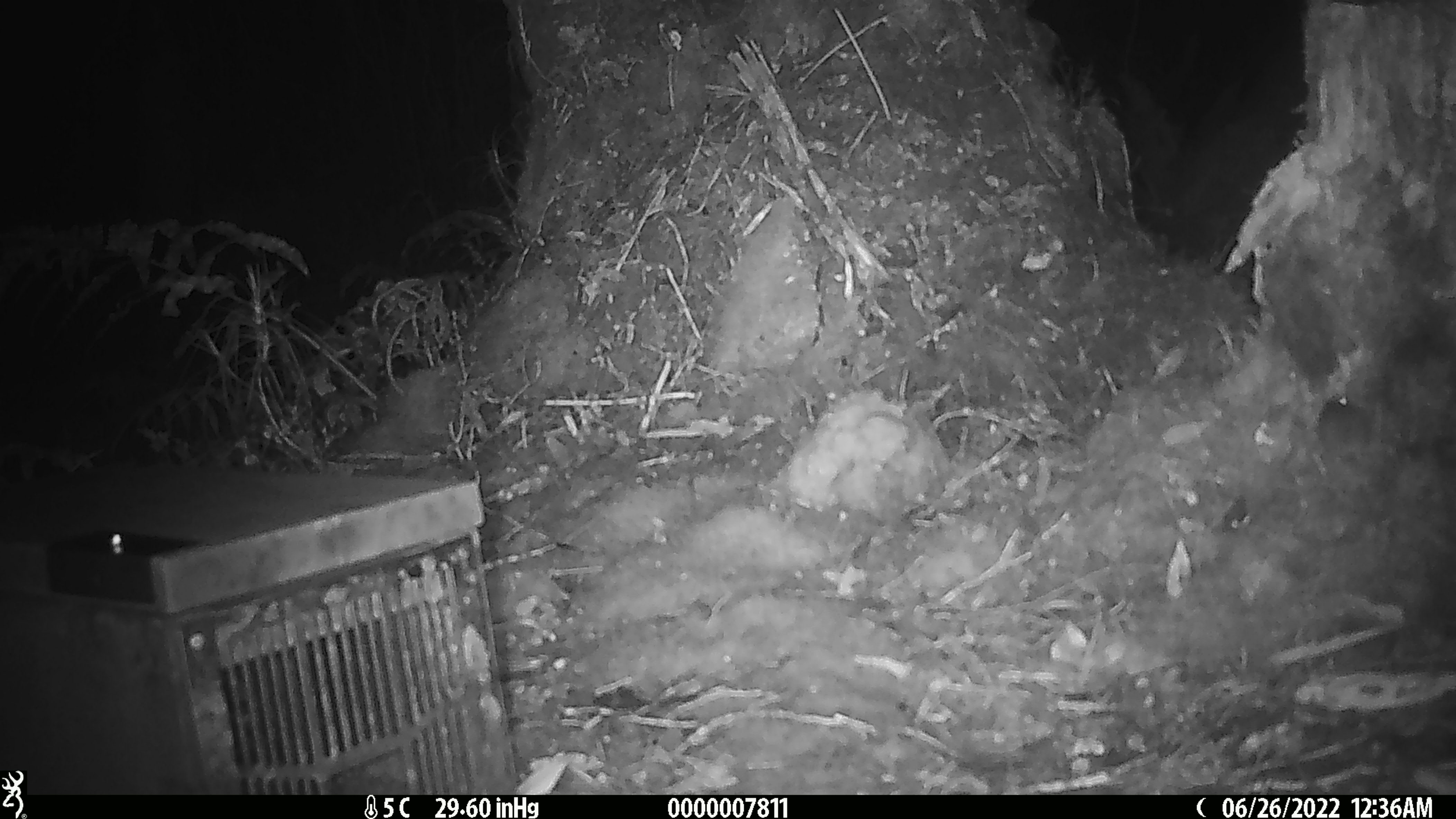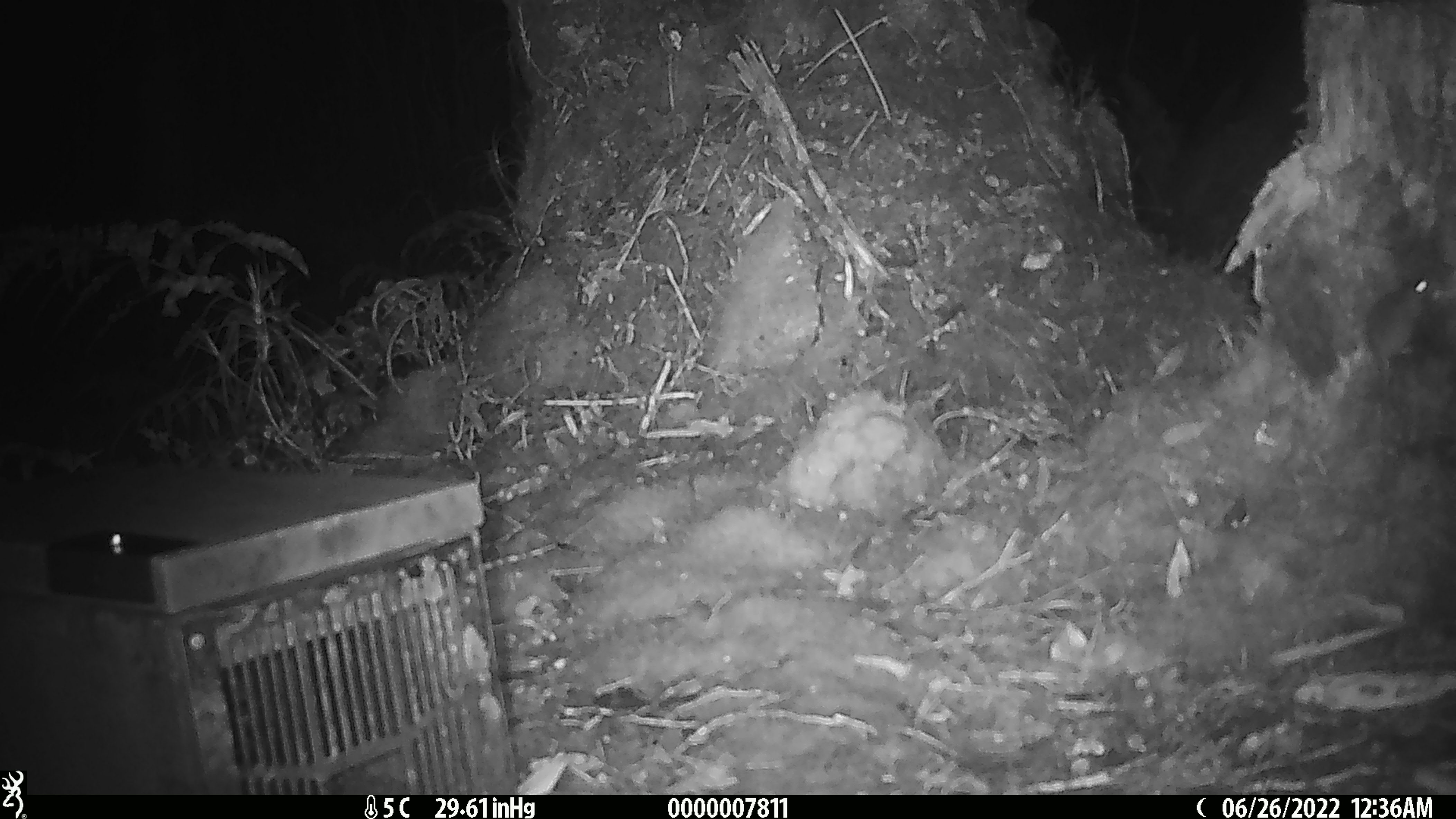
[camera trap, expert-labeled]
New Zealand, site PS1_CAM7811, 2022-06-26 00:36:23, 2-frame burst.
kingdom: Animalia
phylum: Chordata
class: Mammalia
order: Rodentia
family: Muridae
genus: Mus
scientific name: Mus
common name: mouse